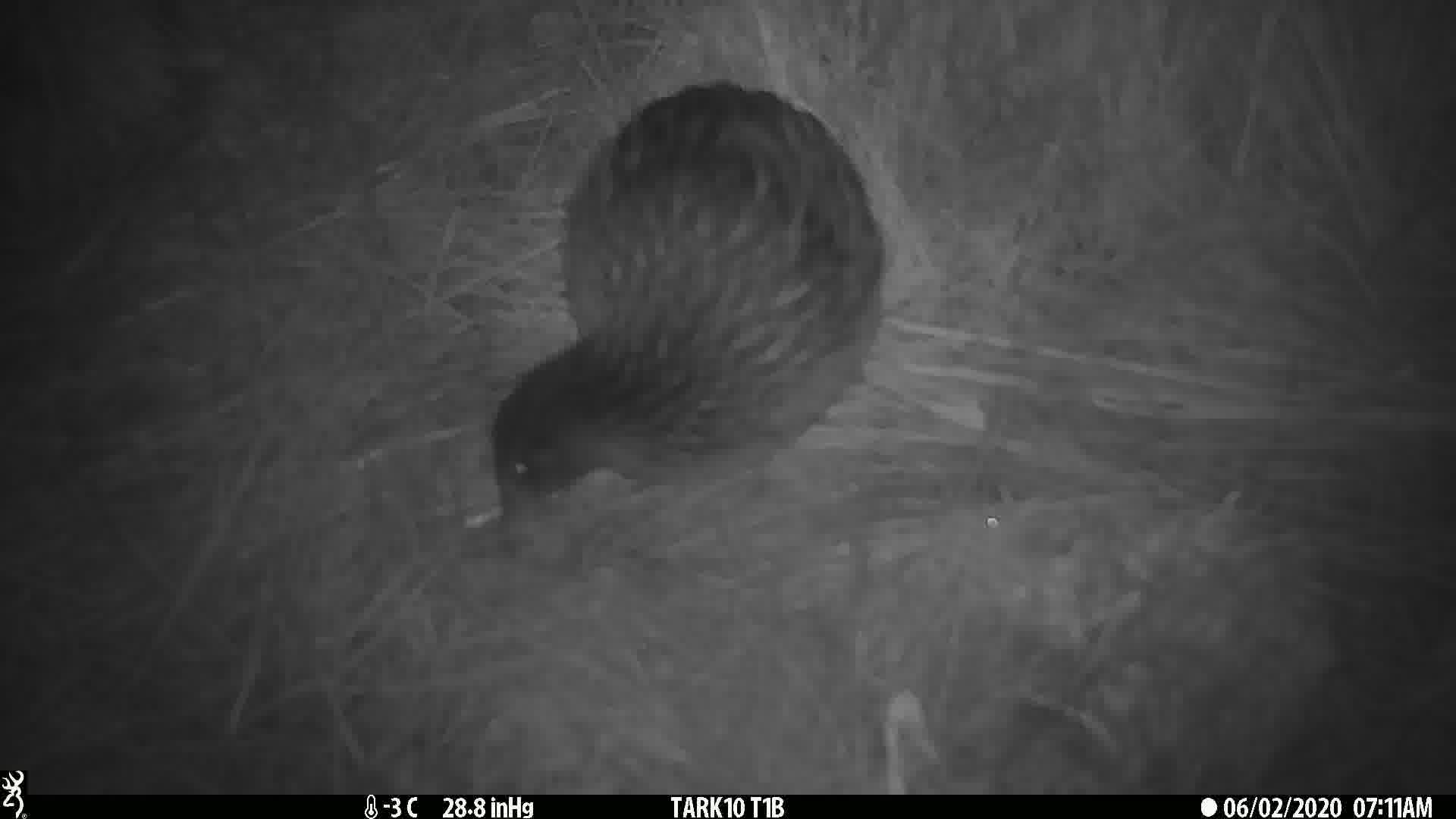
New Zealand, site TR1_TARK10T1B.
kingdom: Animalia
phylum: Chordata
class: Aves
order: Gruiformes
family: Rallidae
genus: Gallirallus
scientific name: Gallirallus australis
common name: weka